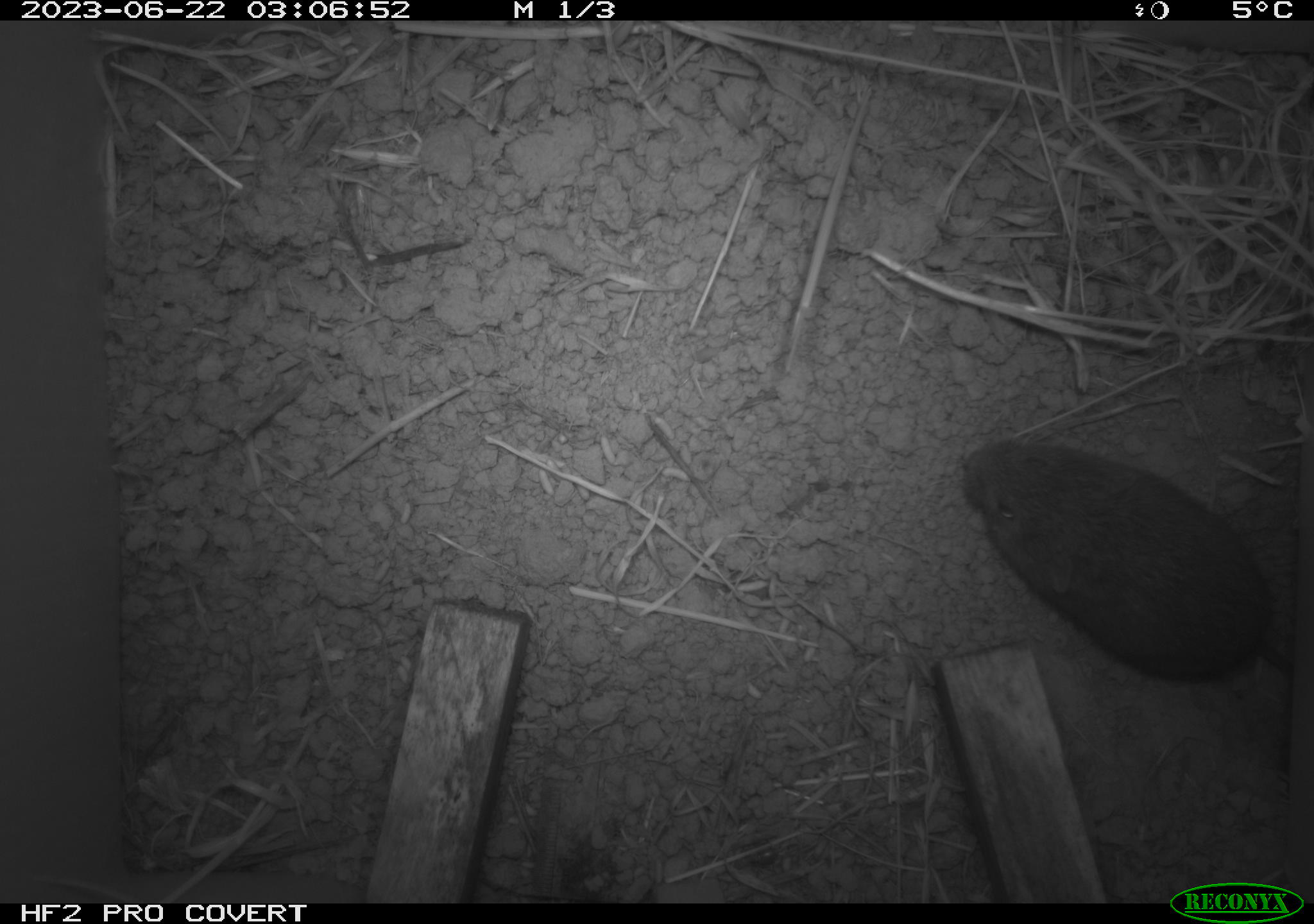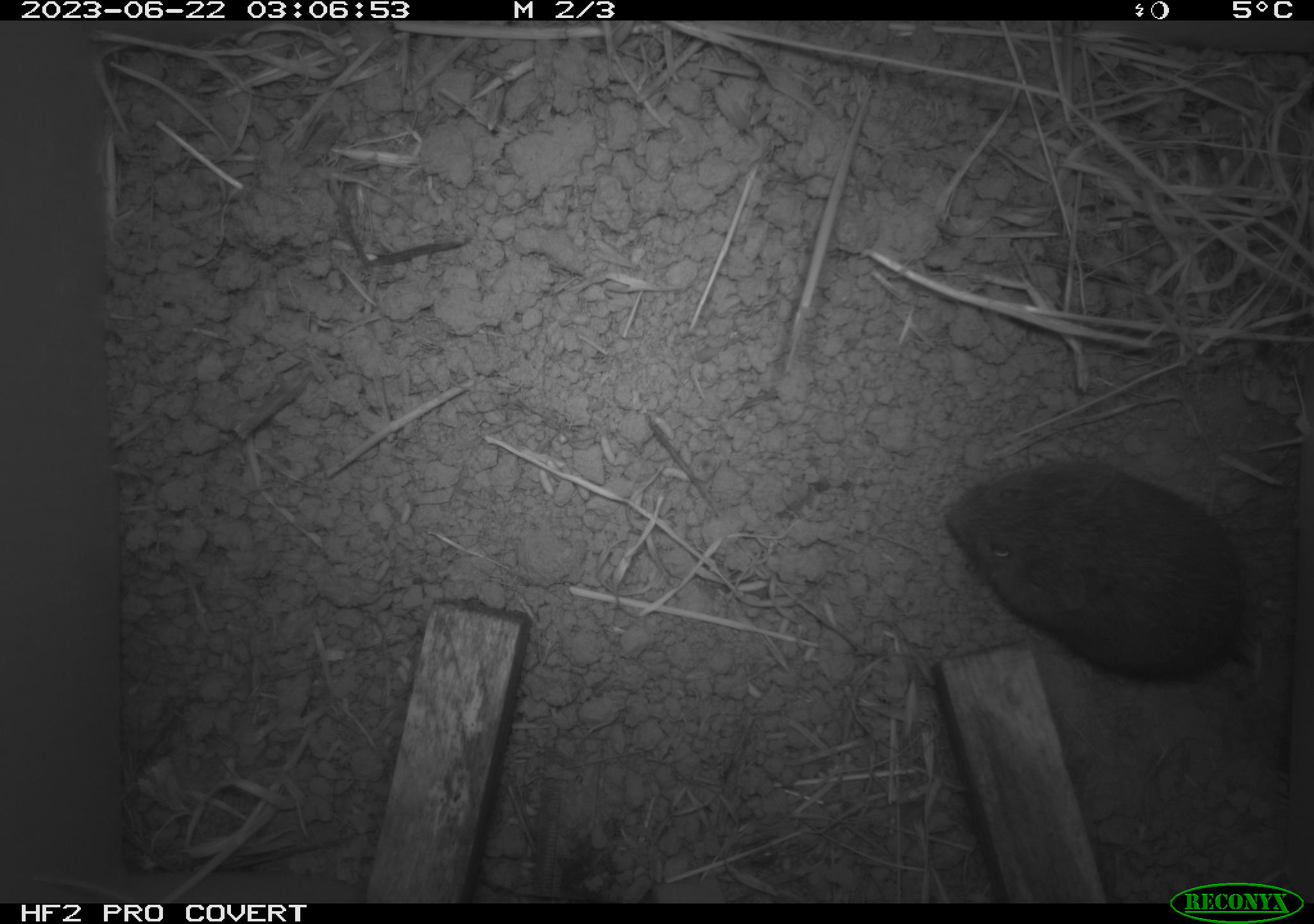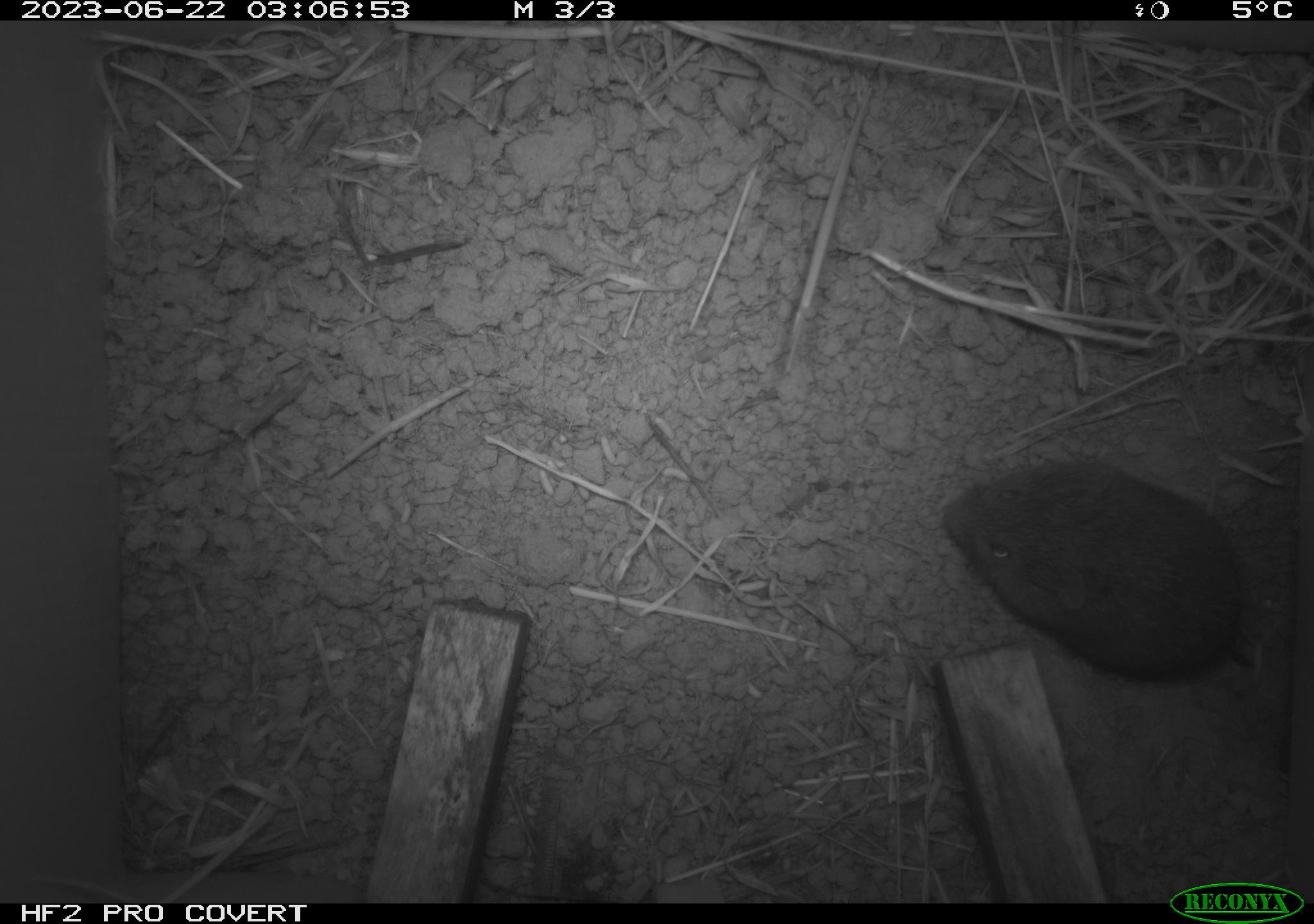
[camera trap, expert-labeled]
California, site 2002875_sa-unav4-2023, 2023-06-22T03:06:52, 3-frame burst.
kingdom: Animalia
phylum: Chordata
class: Mammalia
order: Rodentia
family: Cricetidae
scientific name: Arvicolinae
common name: voles, lemmings, and muskrats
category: arvicolinae subfamily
Arvicolinae subfamily (voles, lemmings, and muskrats) (Arvicolinae).